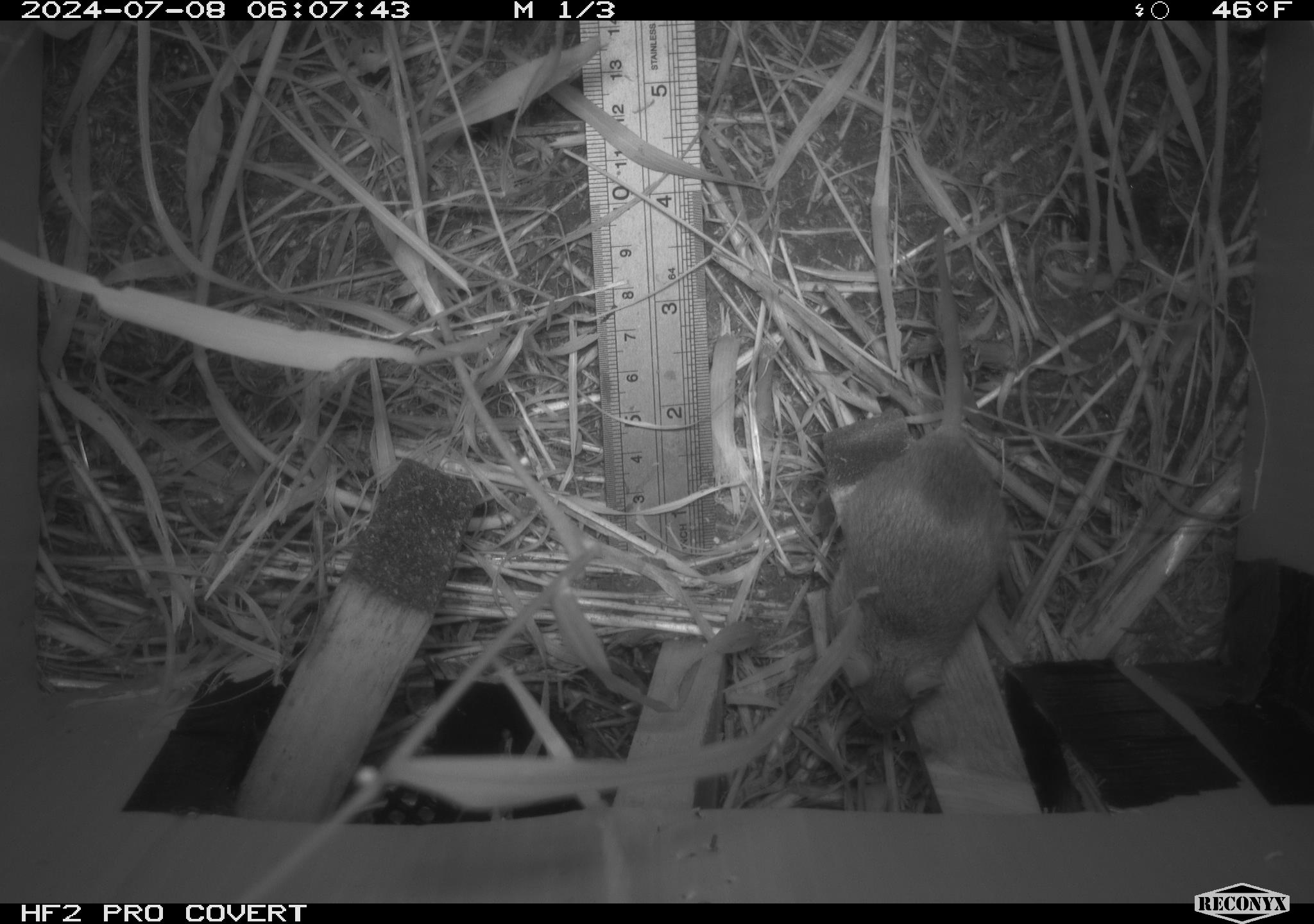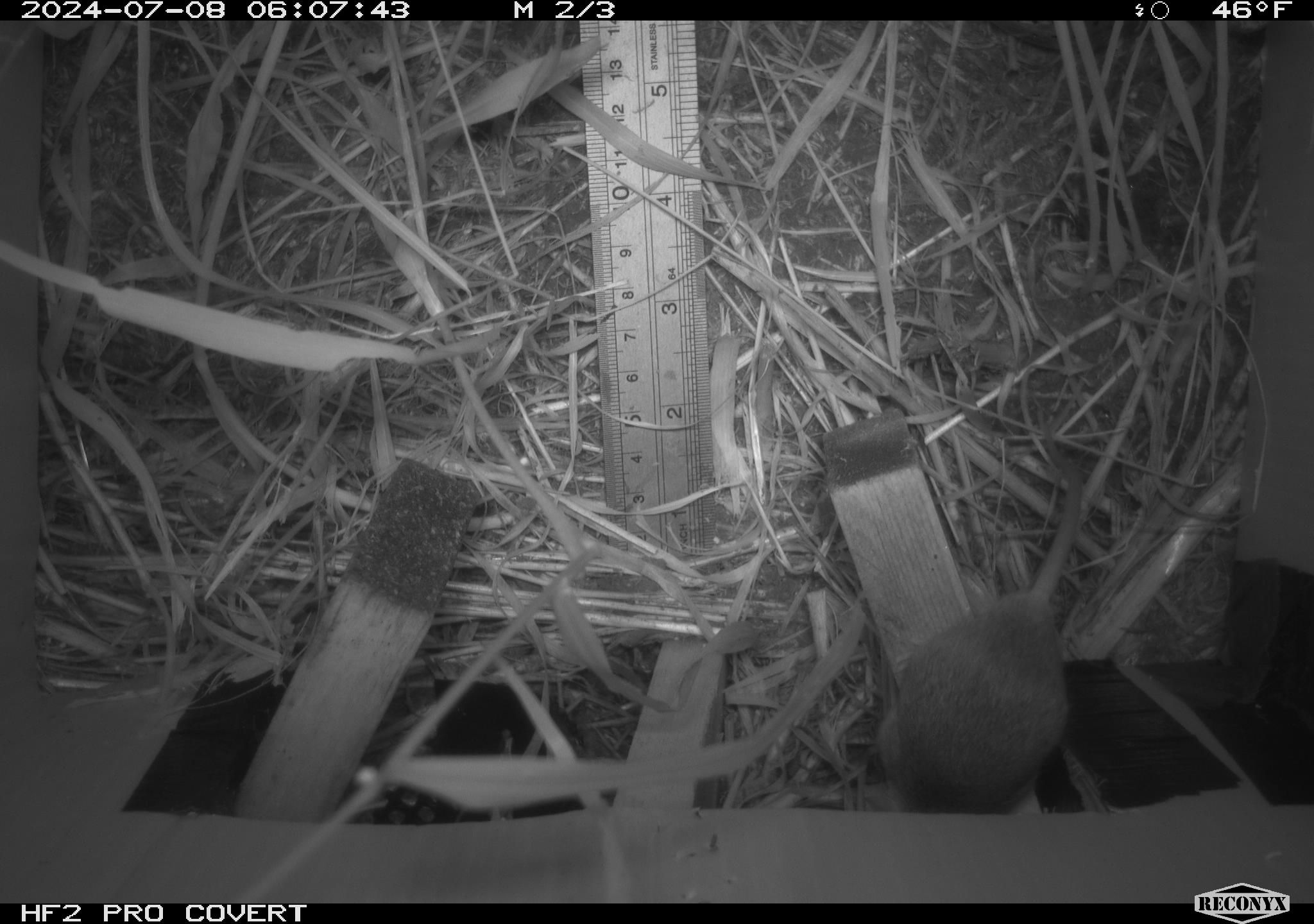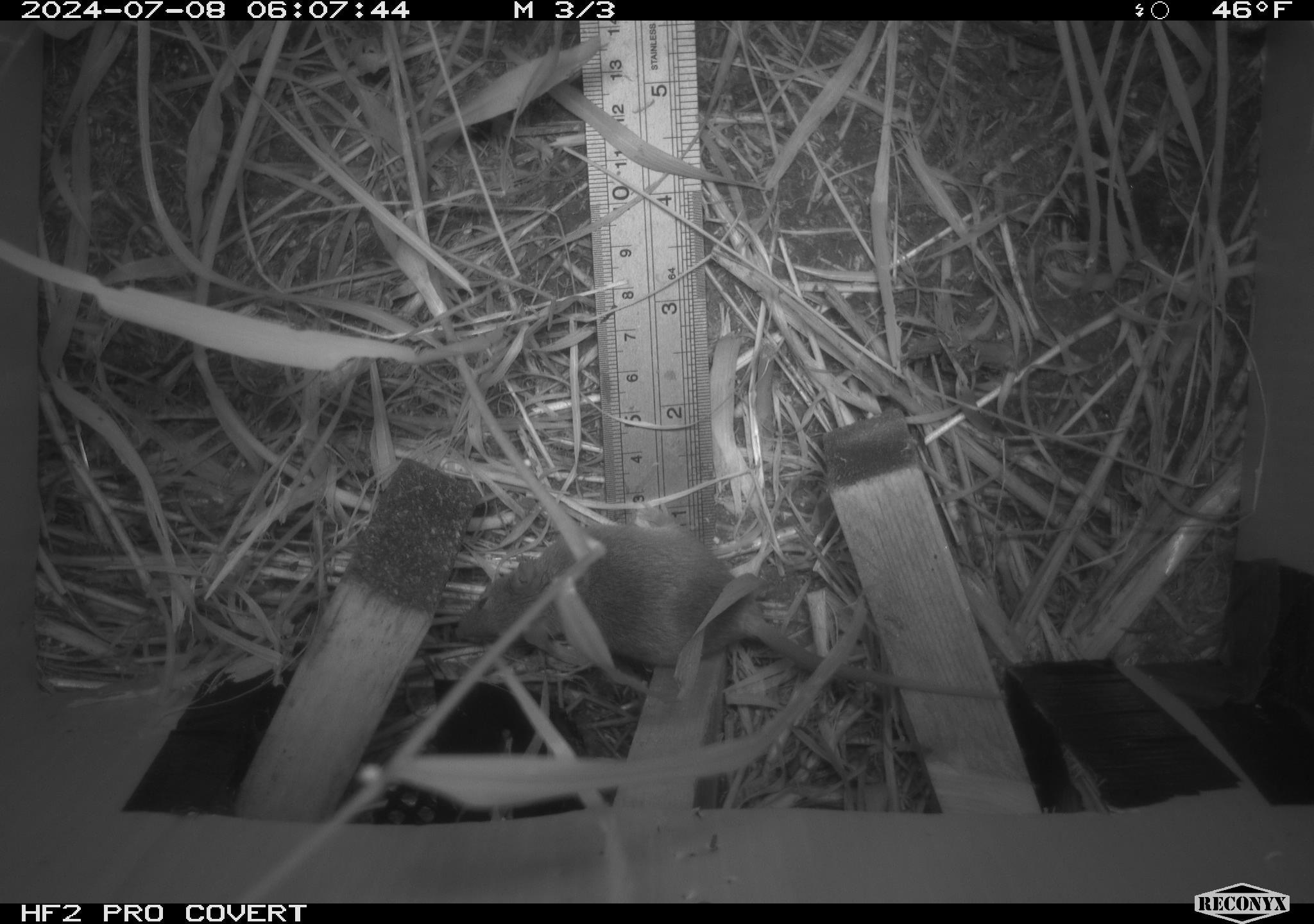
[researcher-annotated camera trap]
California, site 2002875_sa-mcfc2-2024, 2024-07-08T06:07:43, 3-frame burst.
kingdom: Animalia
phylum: Chordata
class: Mammalia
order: Rodentia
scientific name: Rodentia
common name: rodent